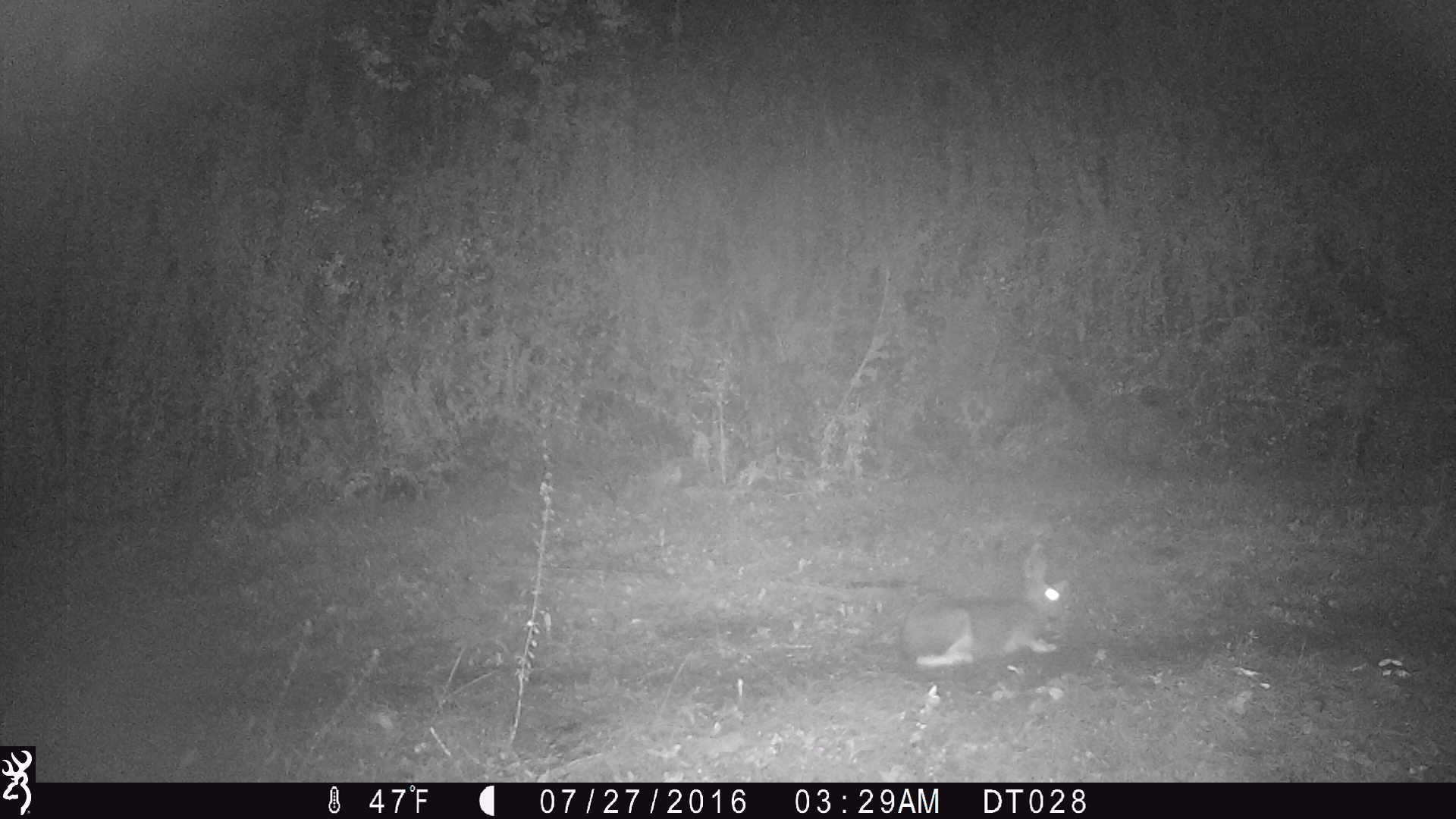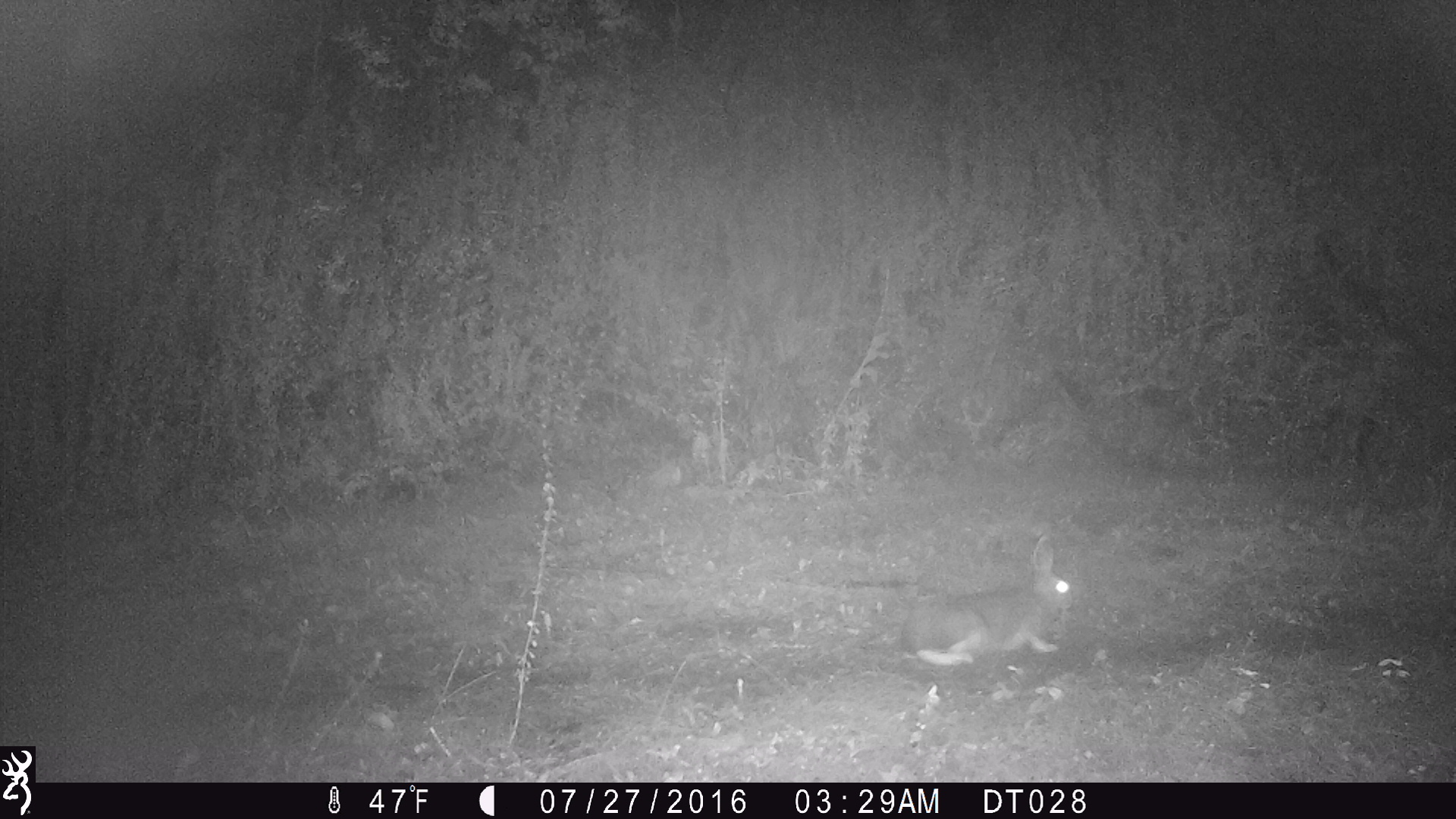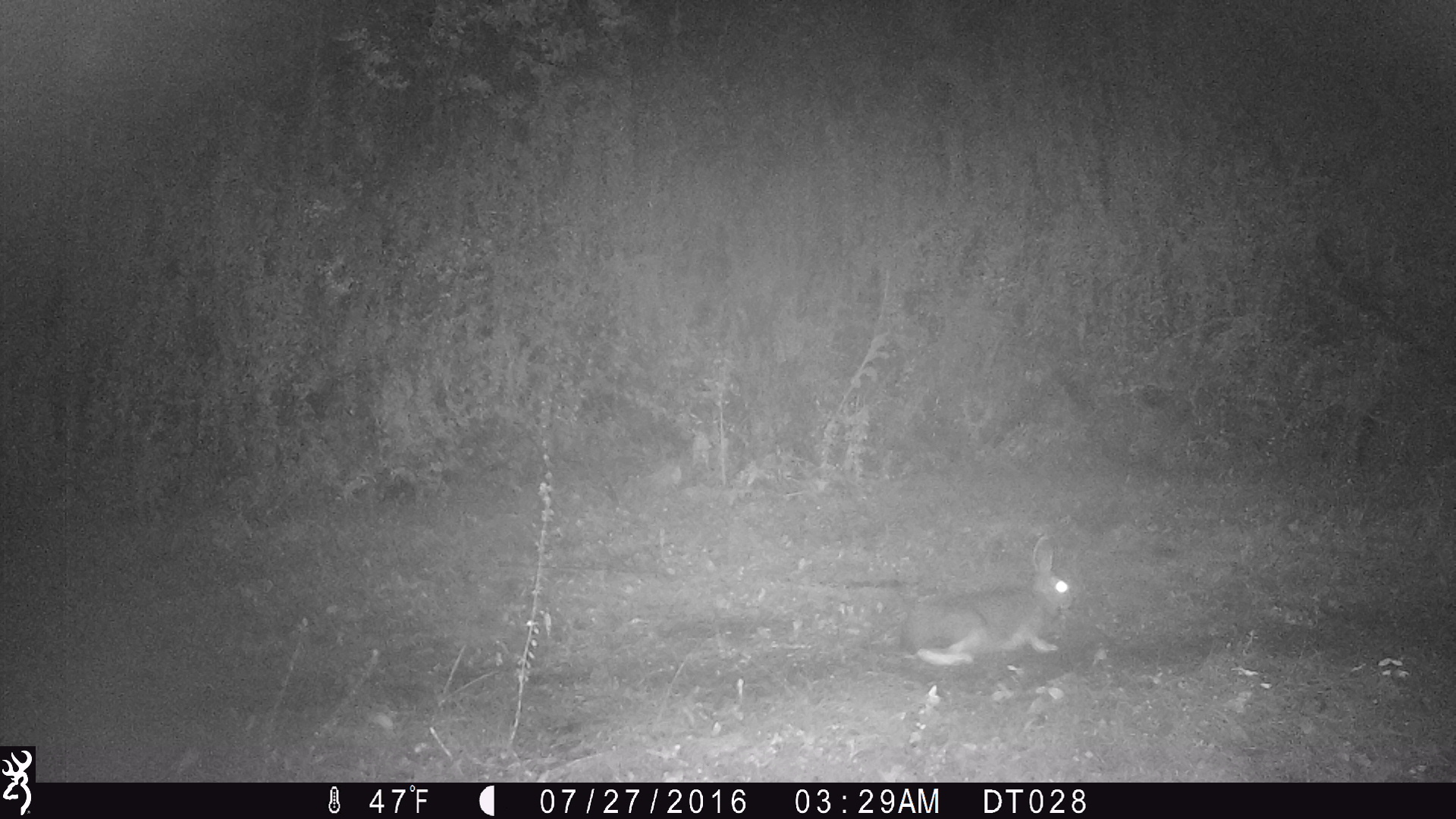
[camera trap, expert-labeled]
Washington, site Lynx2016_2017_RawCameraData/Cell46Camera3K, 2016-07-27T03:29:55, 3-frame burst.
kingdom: Animalia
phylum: Chordata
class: Mammalia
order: Lagomorpha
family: Leporidae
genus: Lepus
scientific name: Lepus americanus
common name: snowshoe hare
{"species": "Lepus americanus (snowshoe hare)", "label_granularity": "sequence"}